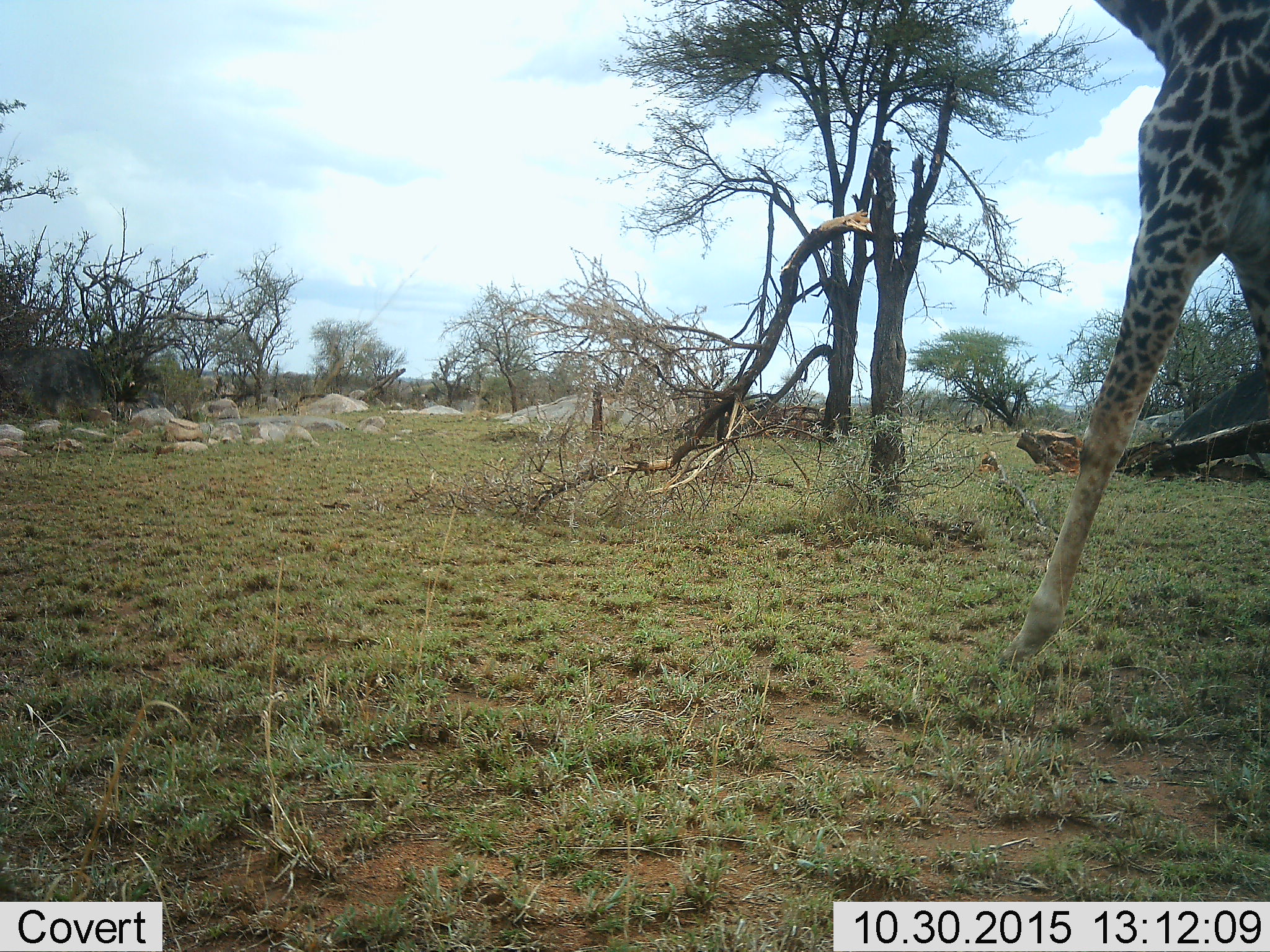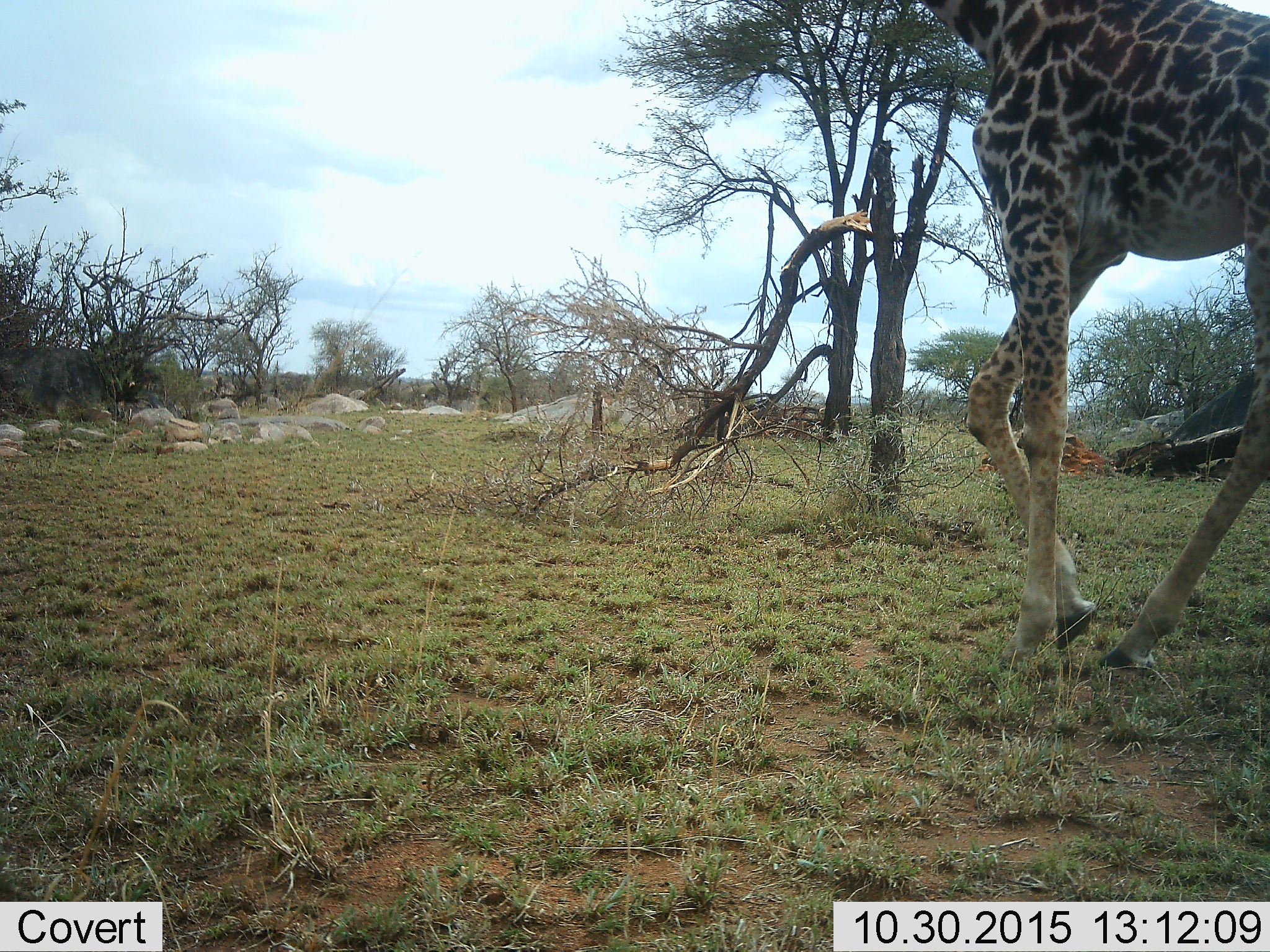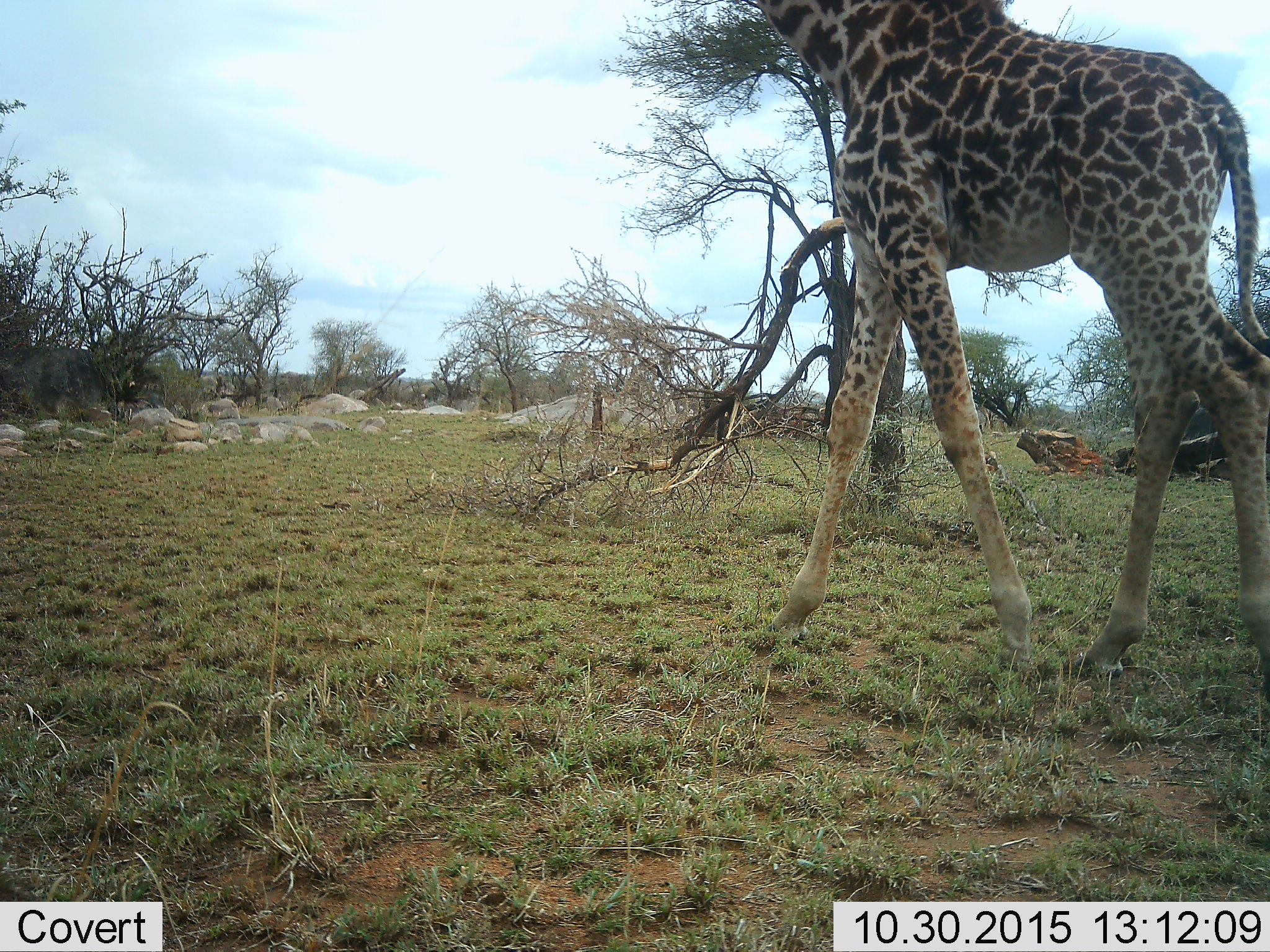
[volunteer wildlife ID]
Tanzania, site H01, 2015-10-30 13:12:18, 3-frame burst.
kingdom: Animalia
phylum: Chordata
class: Mammalia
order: Artiodactyla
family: Giraffidae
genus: Giraffa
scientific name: Giraffa camelopardalis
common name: giraffe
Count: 1.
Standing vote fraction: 10%.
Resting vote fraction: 0%.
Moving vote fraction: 90%.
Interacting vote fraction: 0%.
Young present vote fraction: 0%.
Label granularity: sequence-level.